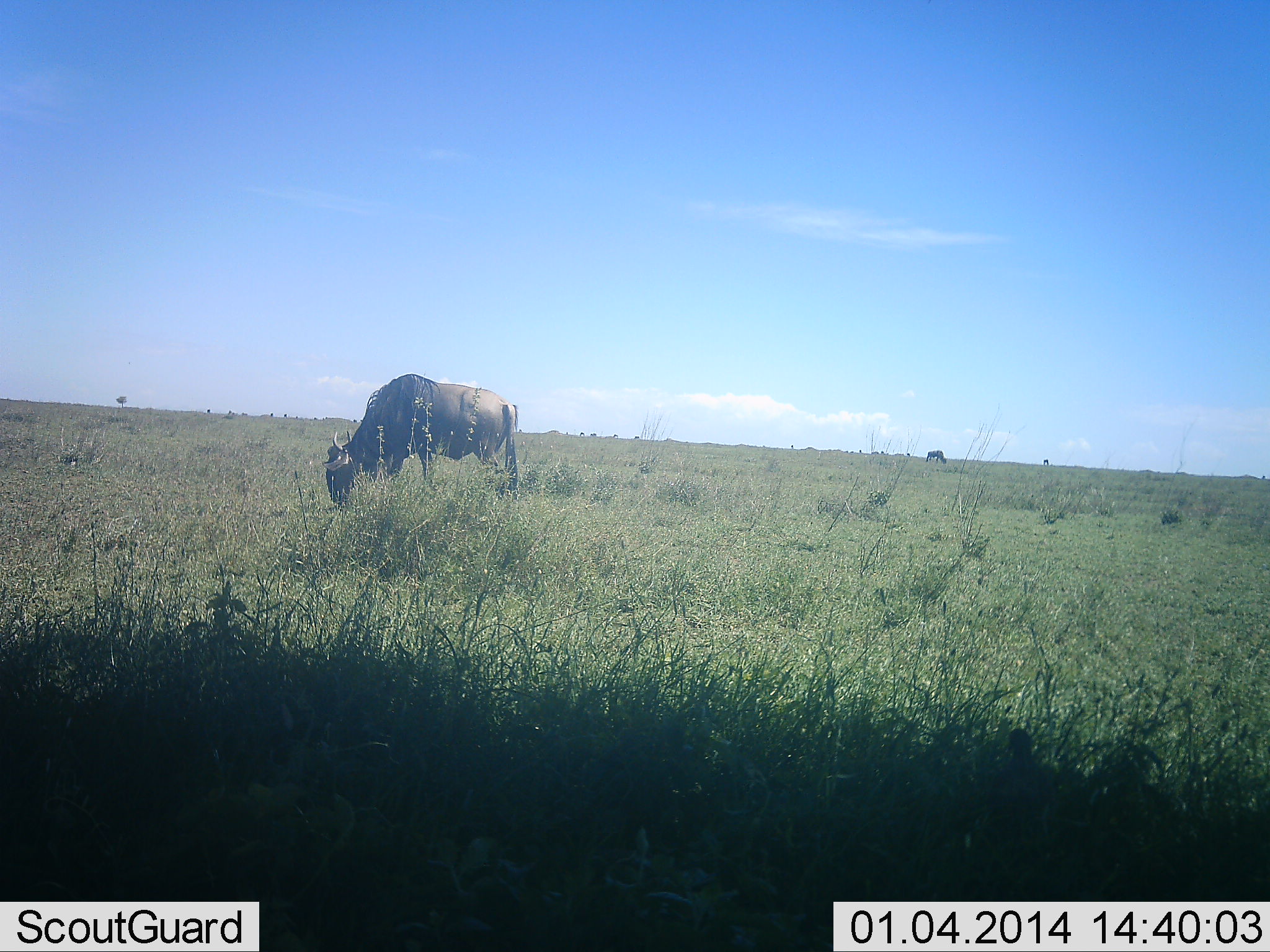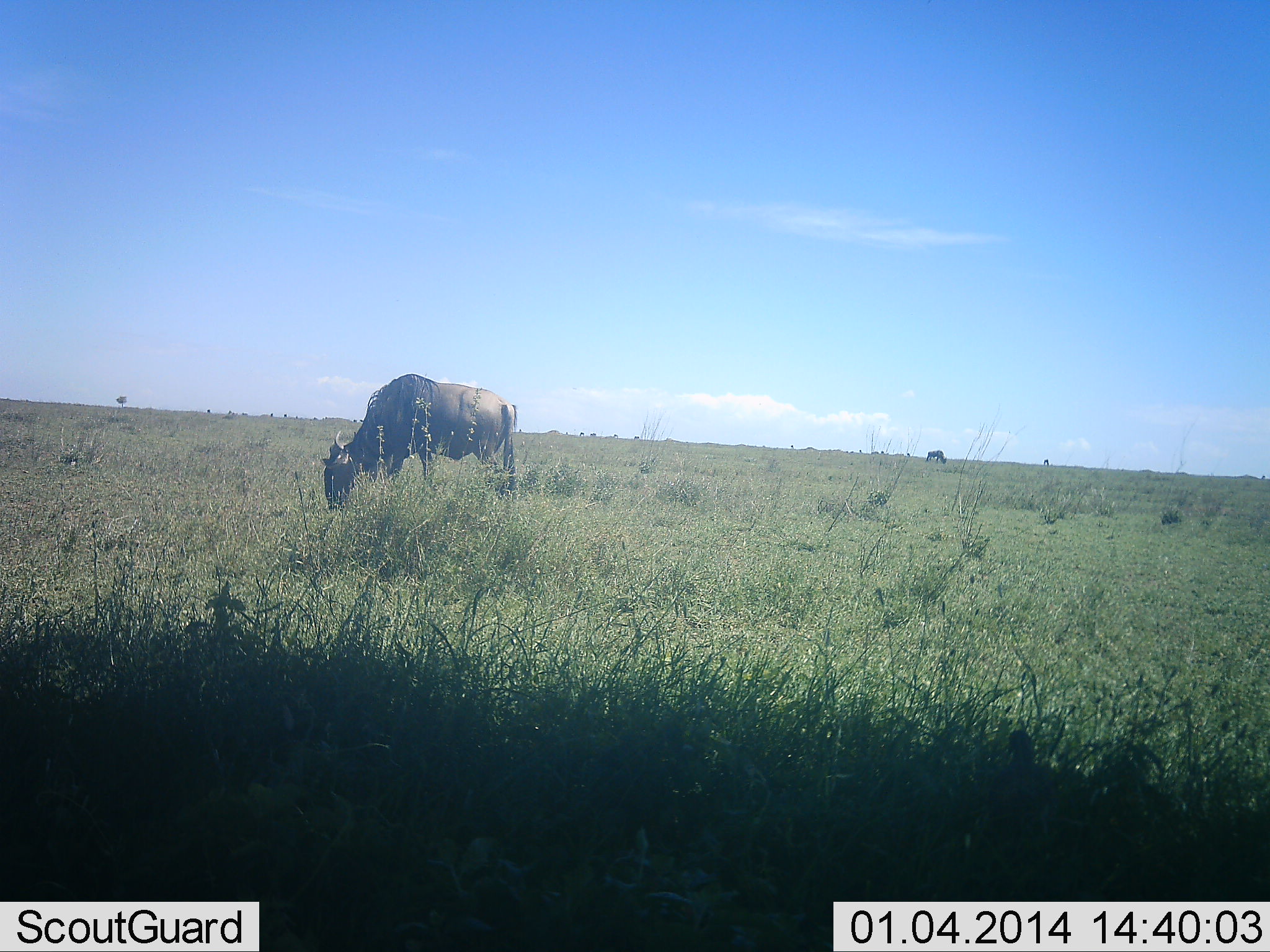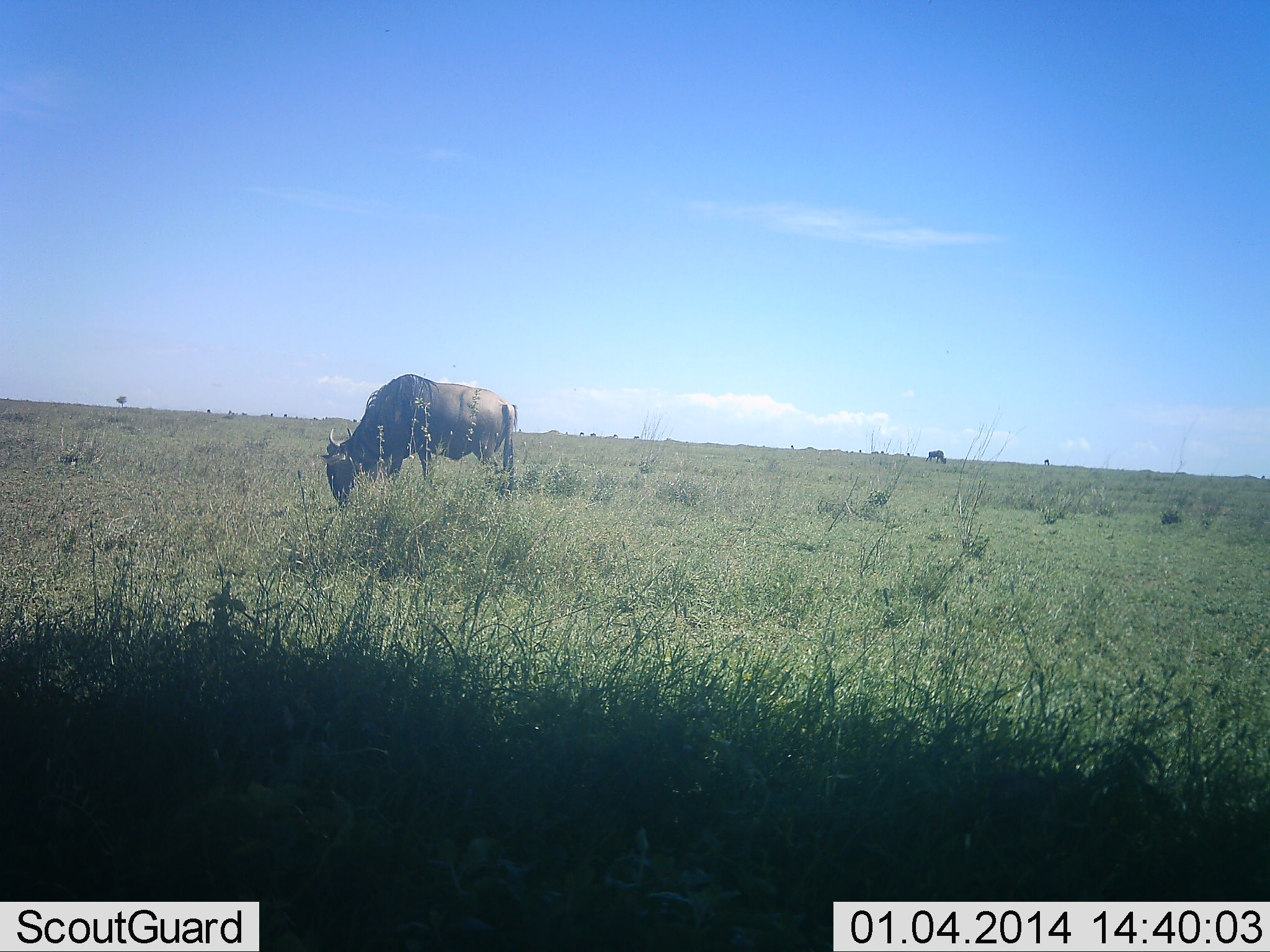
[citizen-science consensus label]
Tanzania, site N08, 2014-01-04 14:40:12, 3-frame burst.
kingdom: Animalia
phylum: Chordata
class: Mammalia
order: Artiodactyla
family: Bovidae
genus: Connochaetes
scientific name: Connochaetes taurinus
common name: blue wildebeest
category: wildebeest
Wildebeest (blue wildebeest) (Connochaetes taurinus), count 1. Behavior (volunteer vote fractions): standing 0%, resting 0%, moving 0%, interacting 0%. Young present (vote fraction): 0%. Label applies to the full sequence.